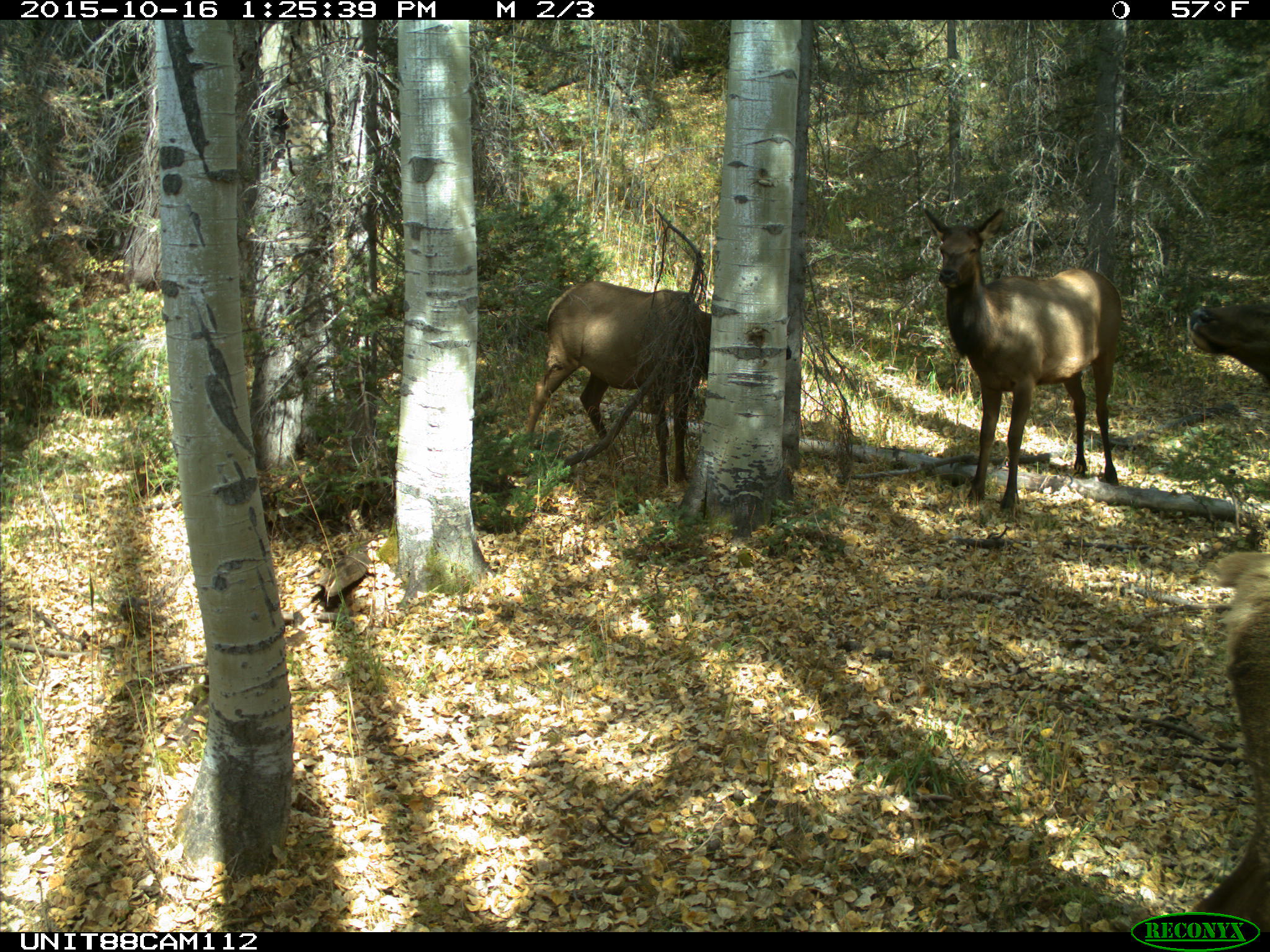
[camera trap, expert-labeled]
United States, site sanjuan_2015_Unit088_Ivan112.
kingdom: Animalia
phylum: Chordata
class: Mammalia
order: Artiodactyla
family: Cervidae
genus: Cervus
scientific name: Cervus elaphus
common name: red deer